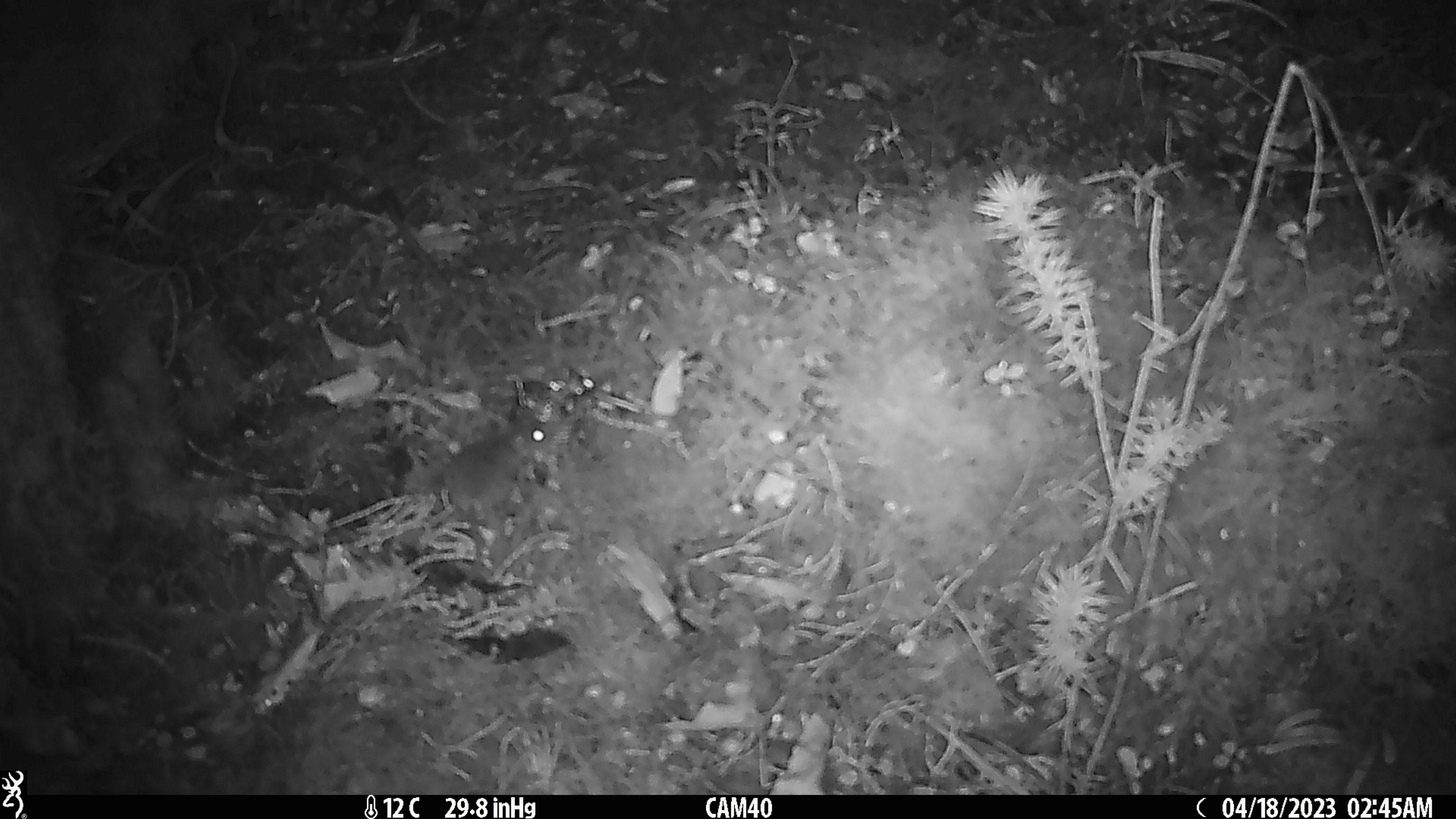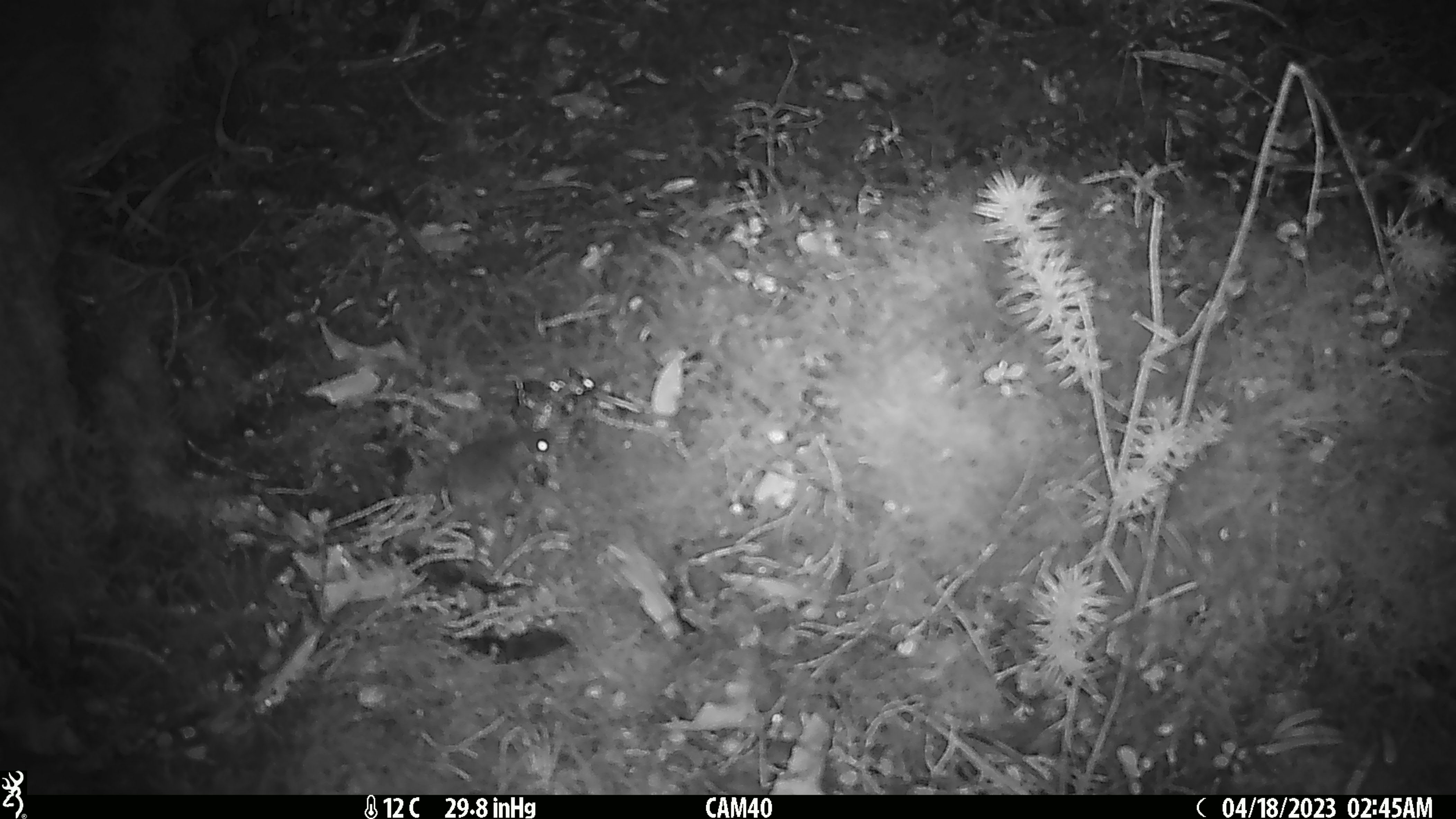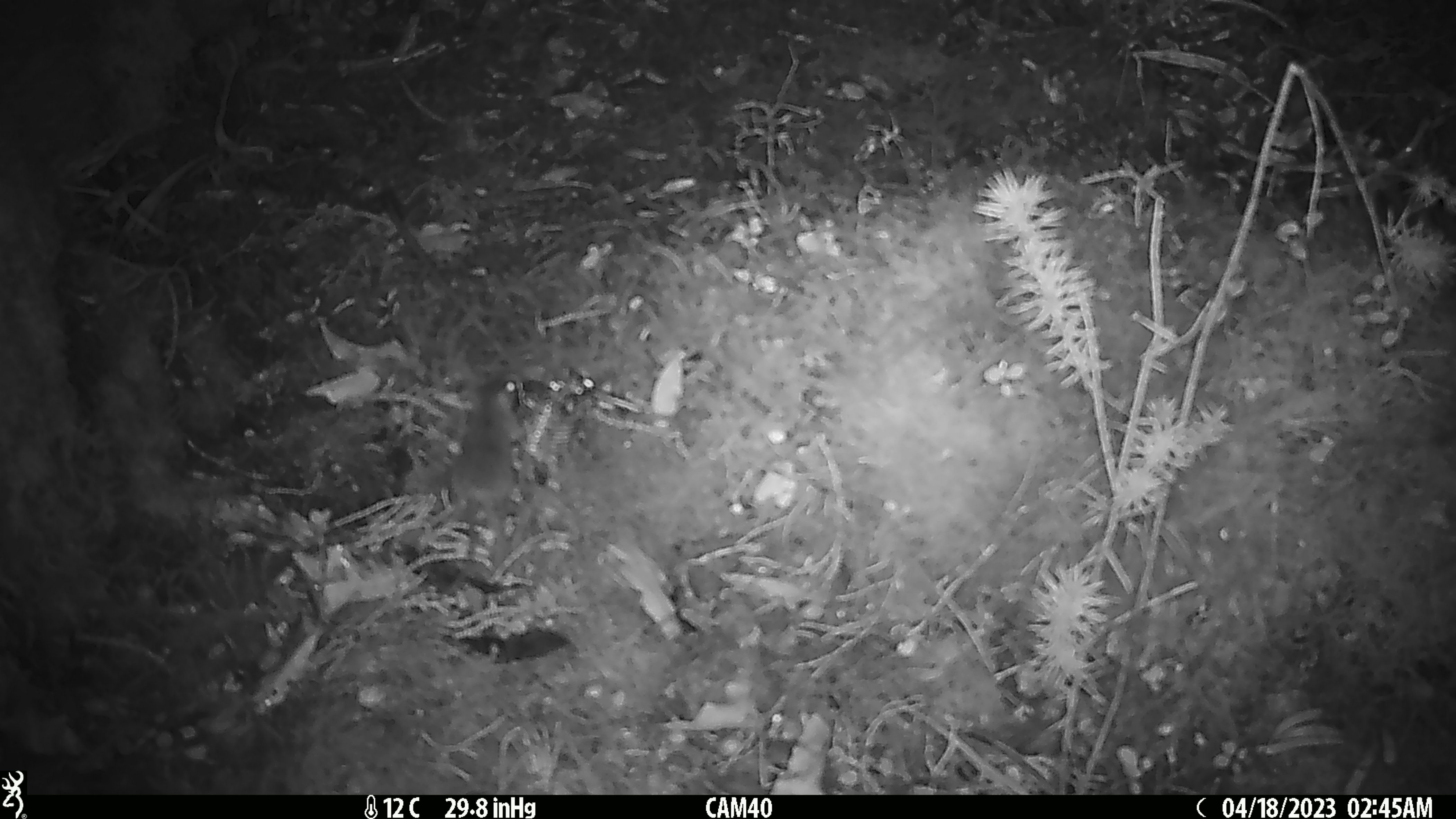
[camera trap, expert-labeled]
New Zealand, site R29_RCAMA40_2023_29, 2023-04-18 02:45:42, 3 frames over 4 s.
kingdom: Animalia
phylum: Chordata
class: Mammalia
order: Rodentia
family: Muridae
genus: Mus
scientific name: Mus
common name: mouse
Mouse (Mus).